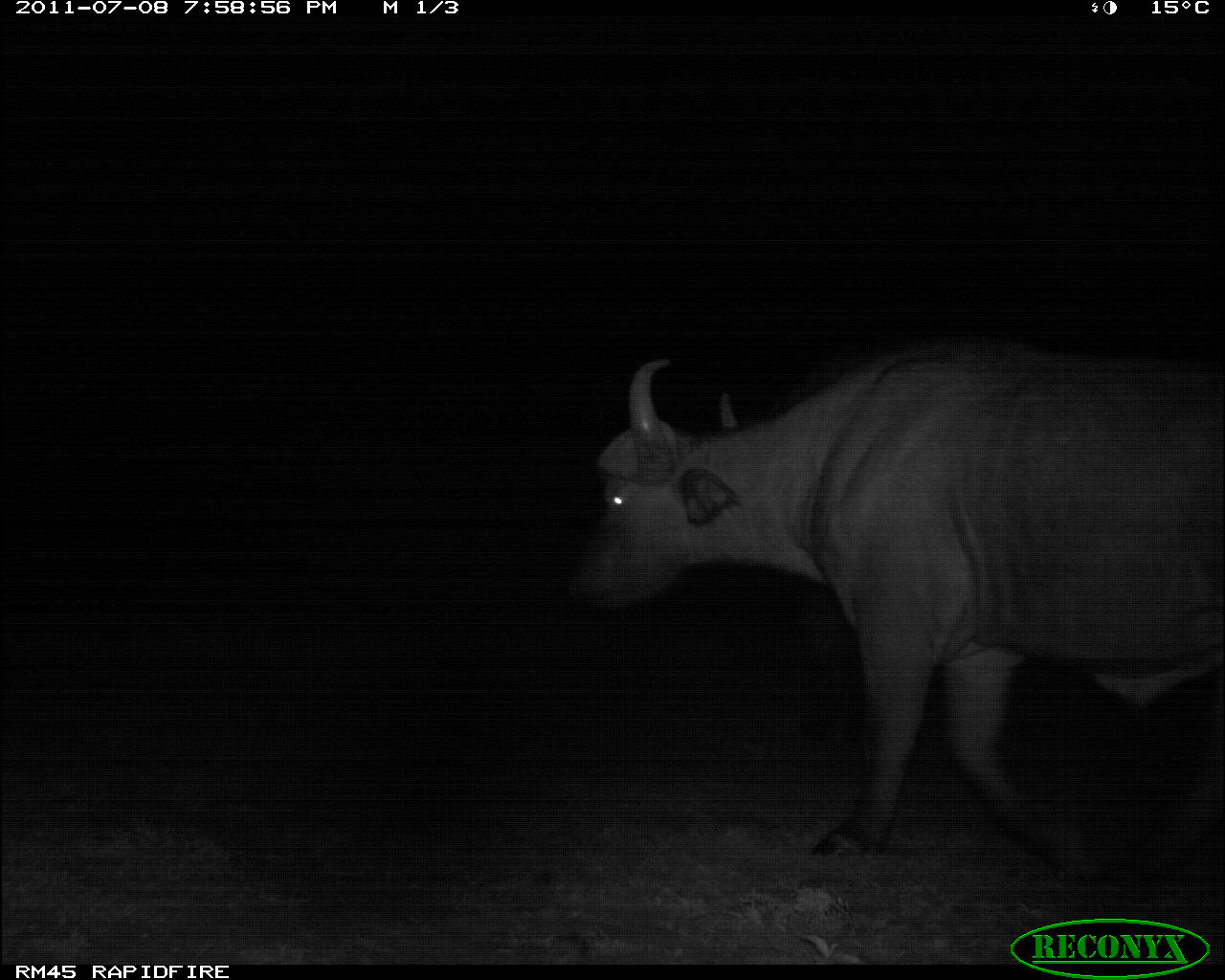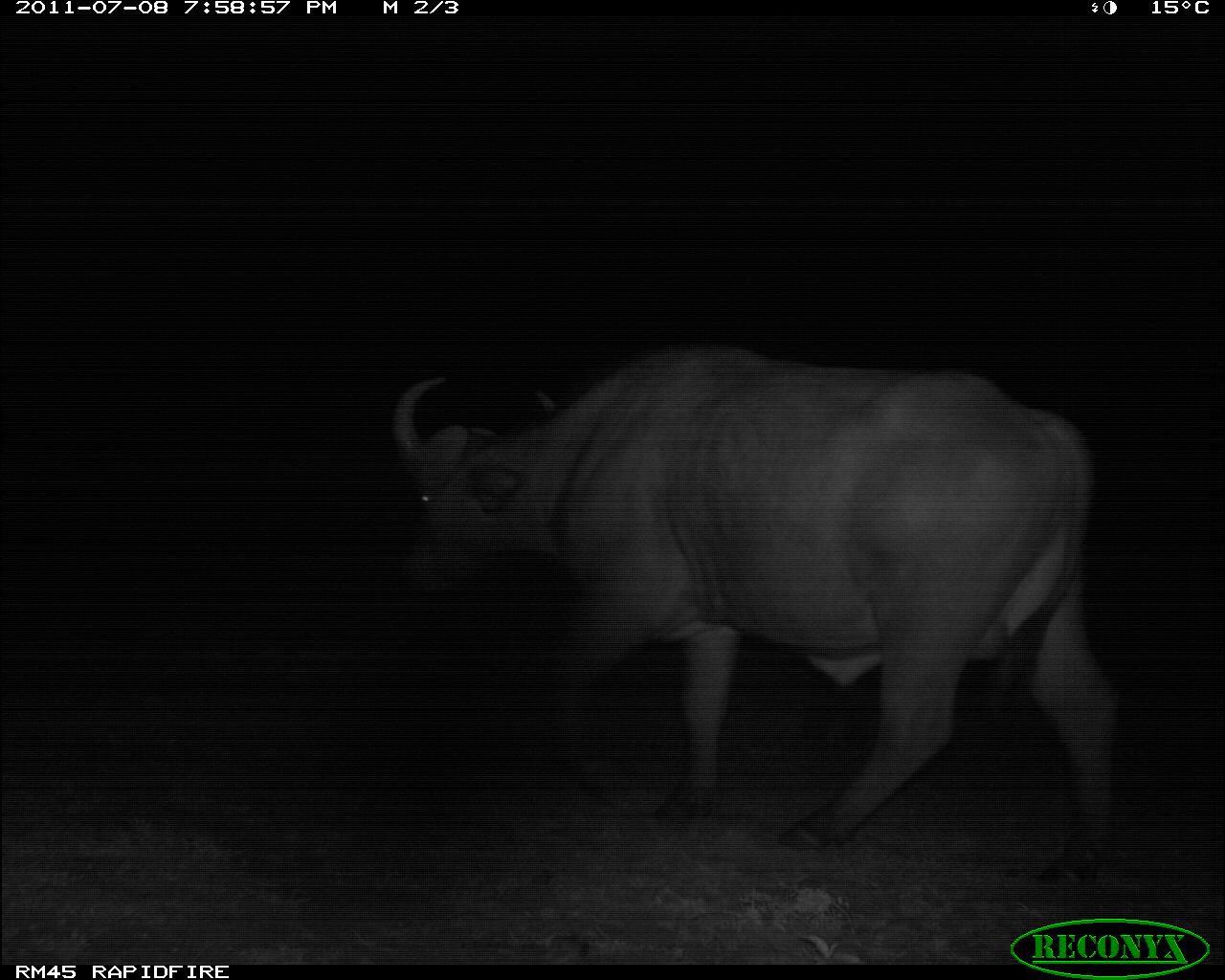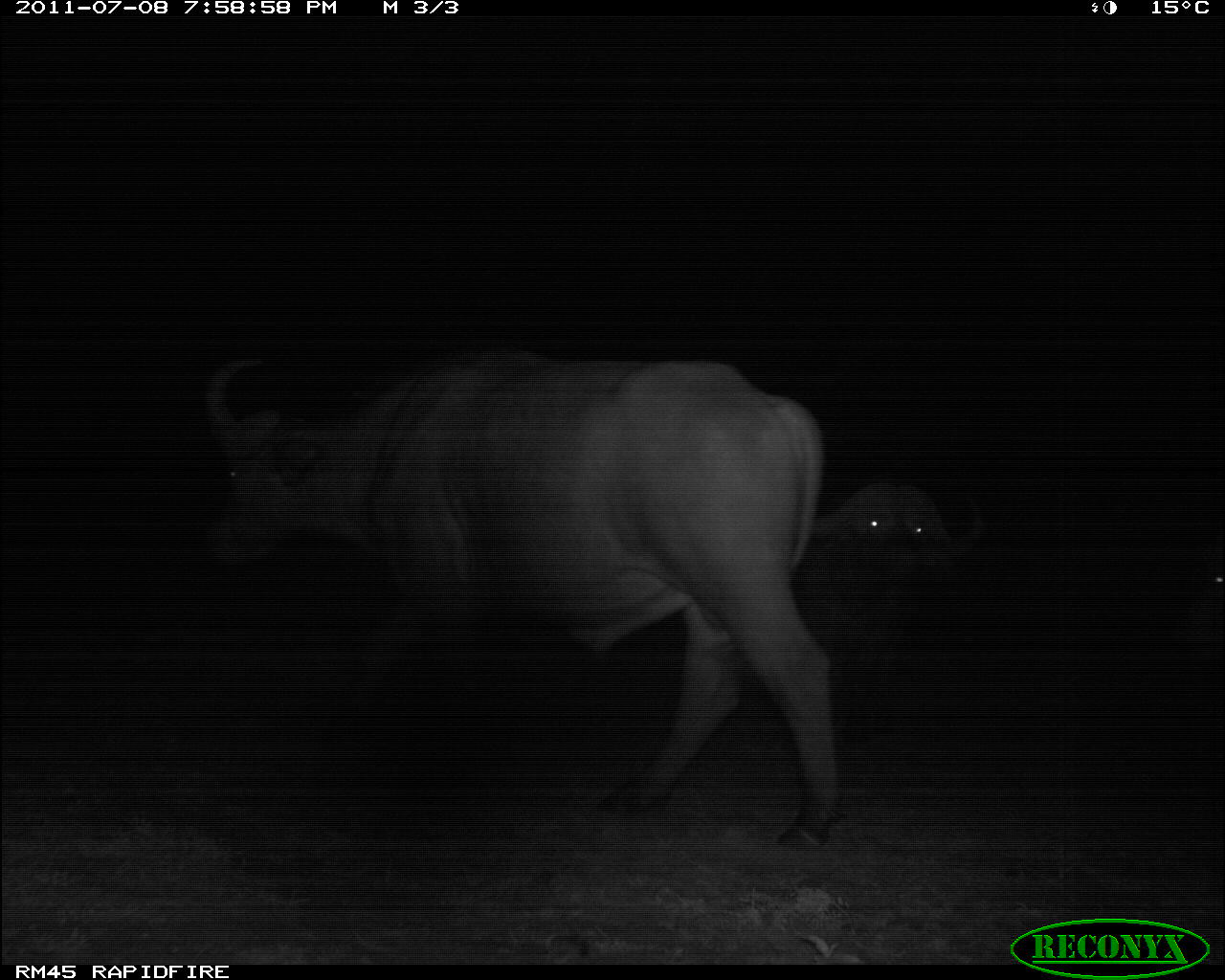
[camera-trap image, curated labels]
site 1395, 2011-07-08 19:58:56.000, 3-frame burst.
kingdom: Animalia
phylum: Chordata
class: Mammalia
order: Artiodactyla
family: Bovidae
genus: Syncerus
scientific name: Syncerus caffer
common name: african buffalo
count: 1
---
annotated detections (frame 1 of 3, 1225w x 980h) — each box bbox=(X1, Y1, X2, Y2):
syncerus caffer: bbox=(569, 341, 1225, 867)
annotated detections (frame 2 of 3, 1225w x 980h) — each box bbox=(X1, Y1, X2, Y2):
syncerus caffer: bbox=(390, 343, 1123, 890)